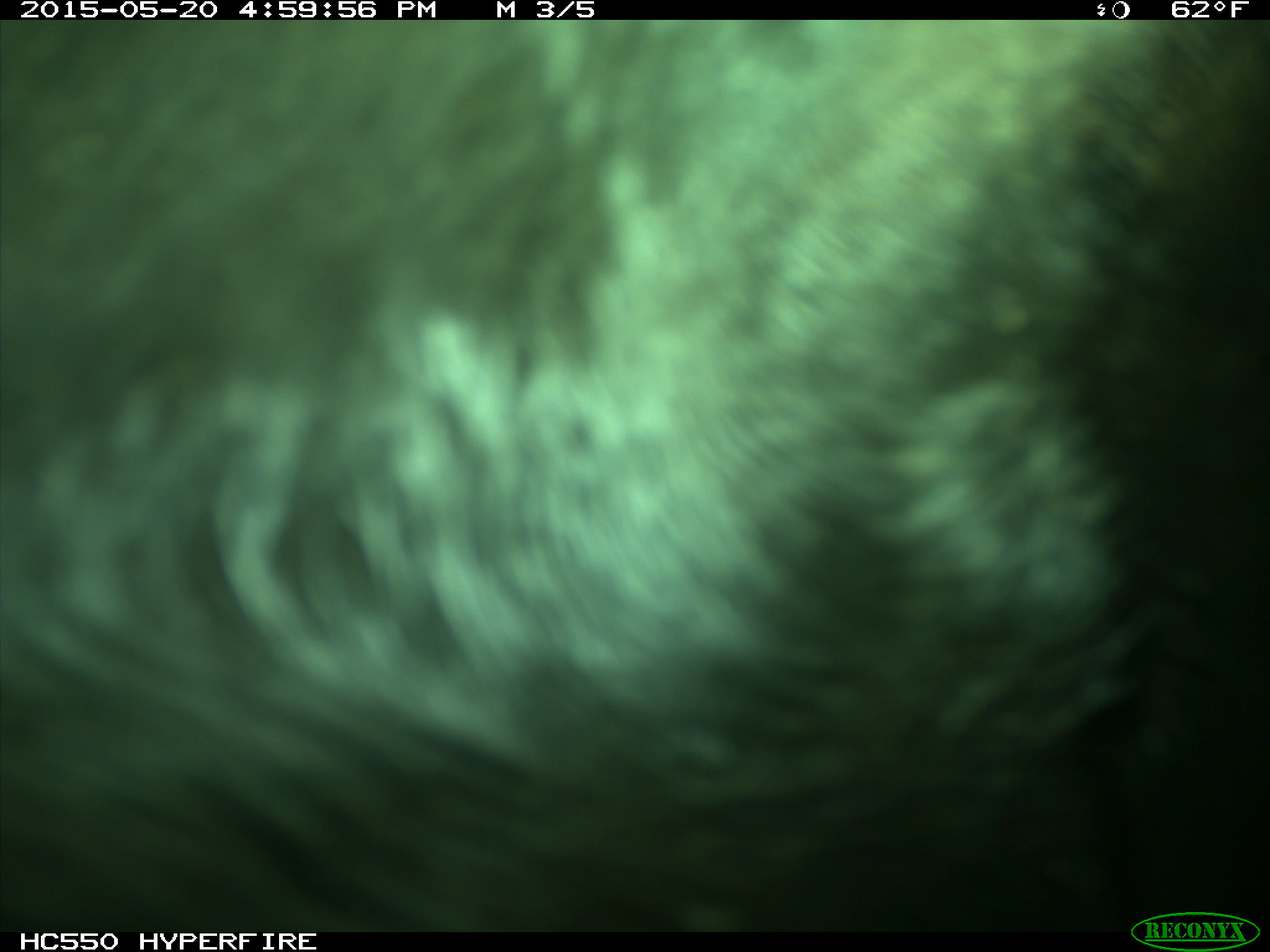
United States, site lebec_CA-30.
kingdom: Animalia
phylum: Chordata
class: Mammalia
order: Artiodactyla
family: Bovidae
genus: Bos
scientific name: Bos taurus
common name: domestic cow